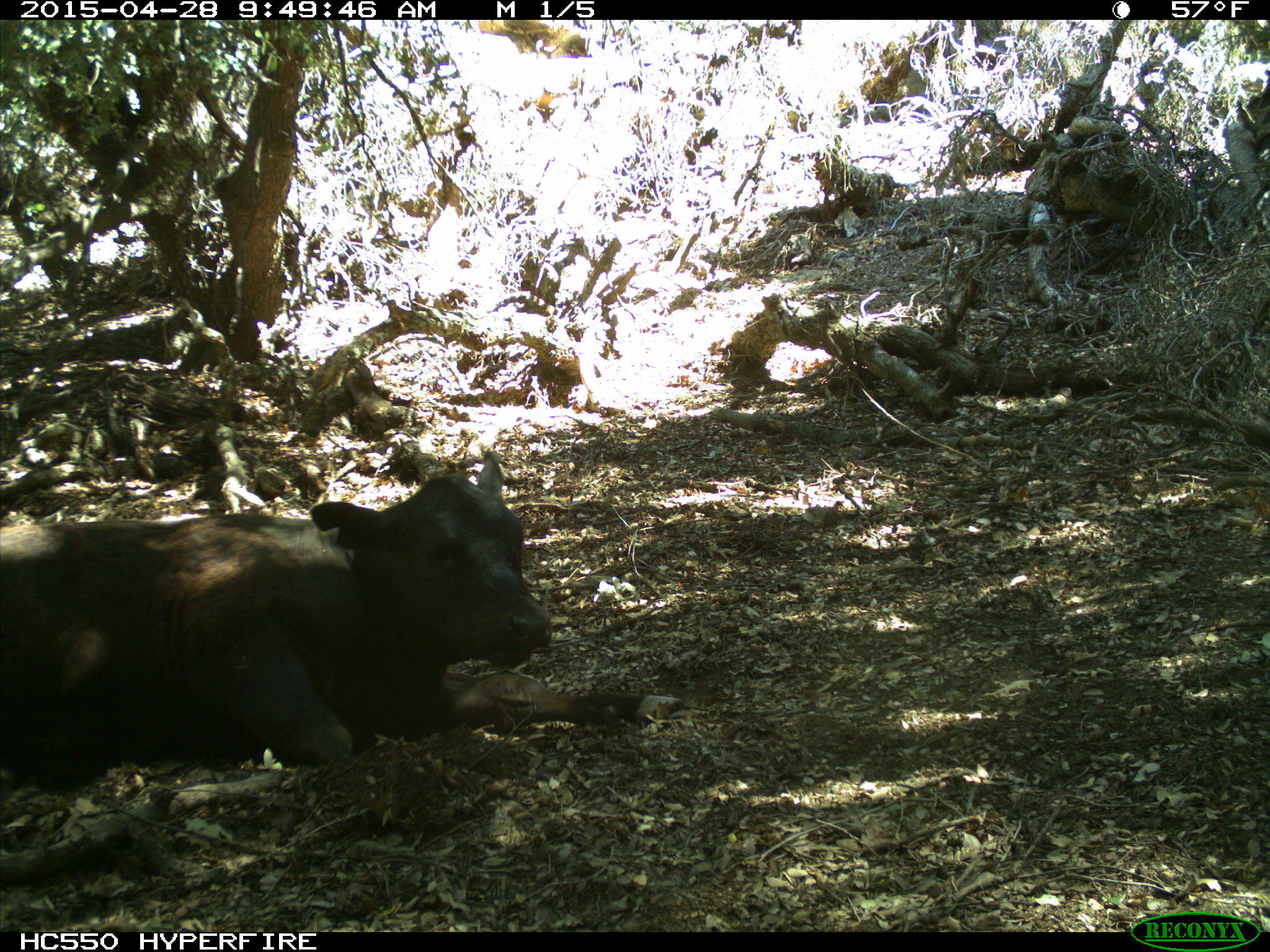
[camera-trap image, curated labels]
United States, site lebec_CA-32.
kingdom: Animalia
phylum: Chordata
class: Mammalia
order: Artiodactyla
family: Bovidae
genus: Bos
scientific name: Bos taurus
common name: domestic cow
Bos taurus (domestic cow).